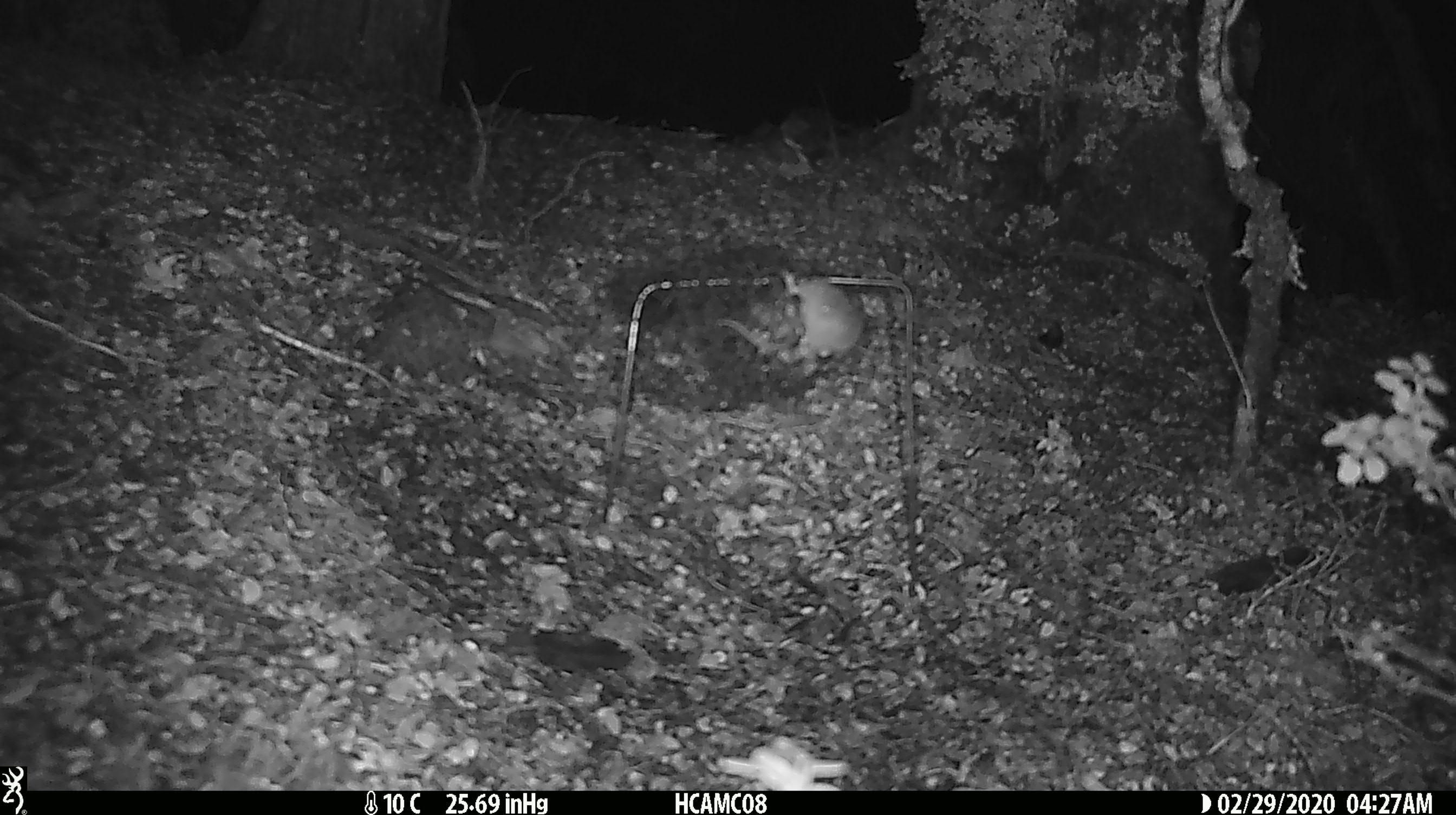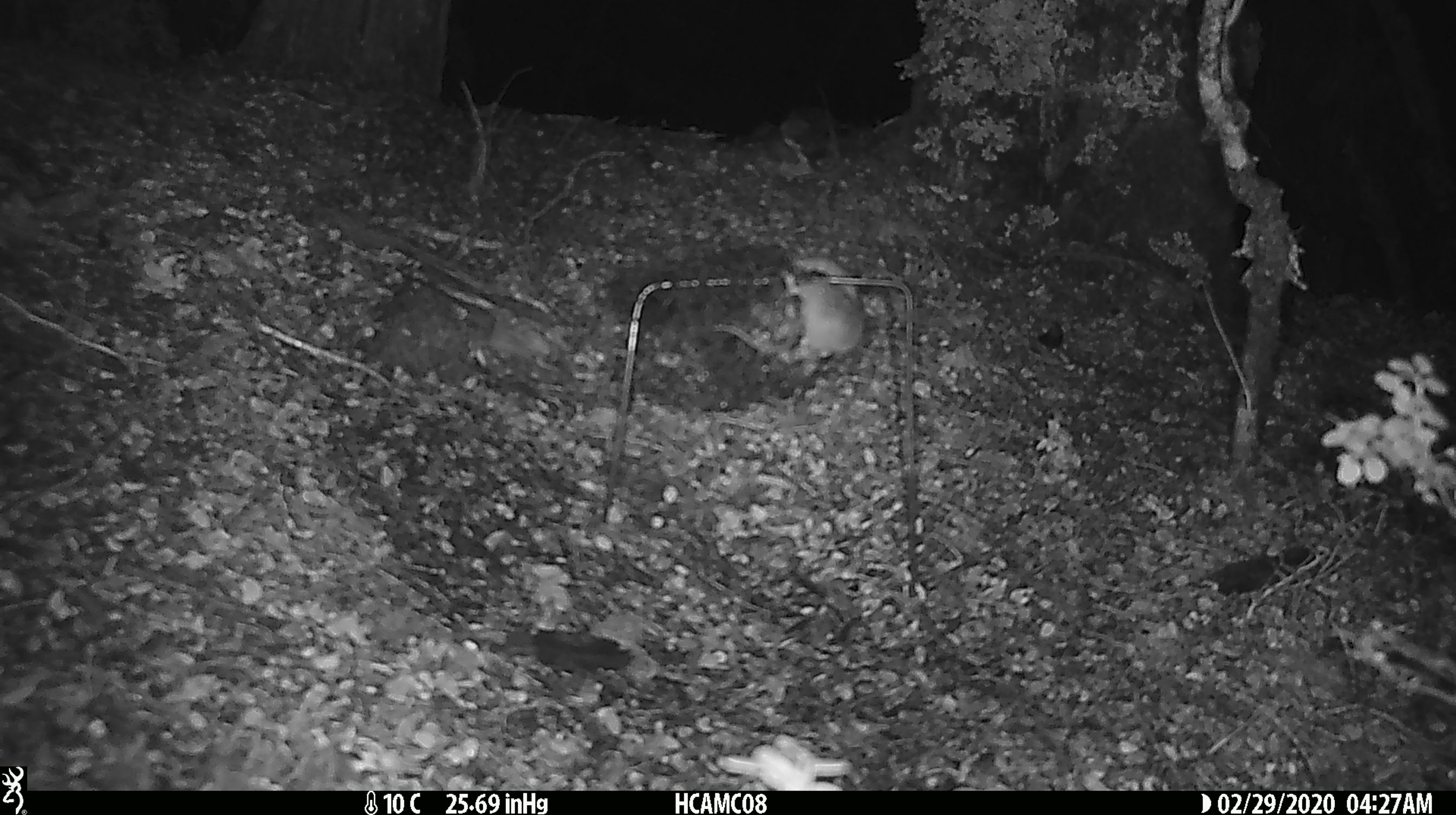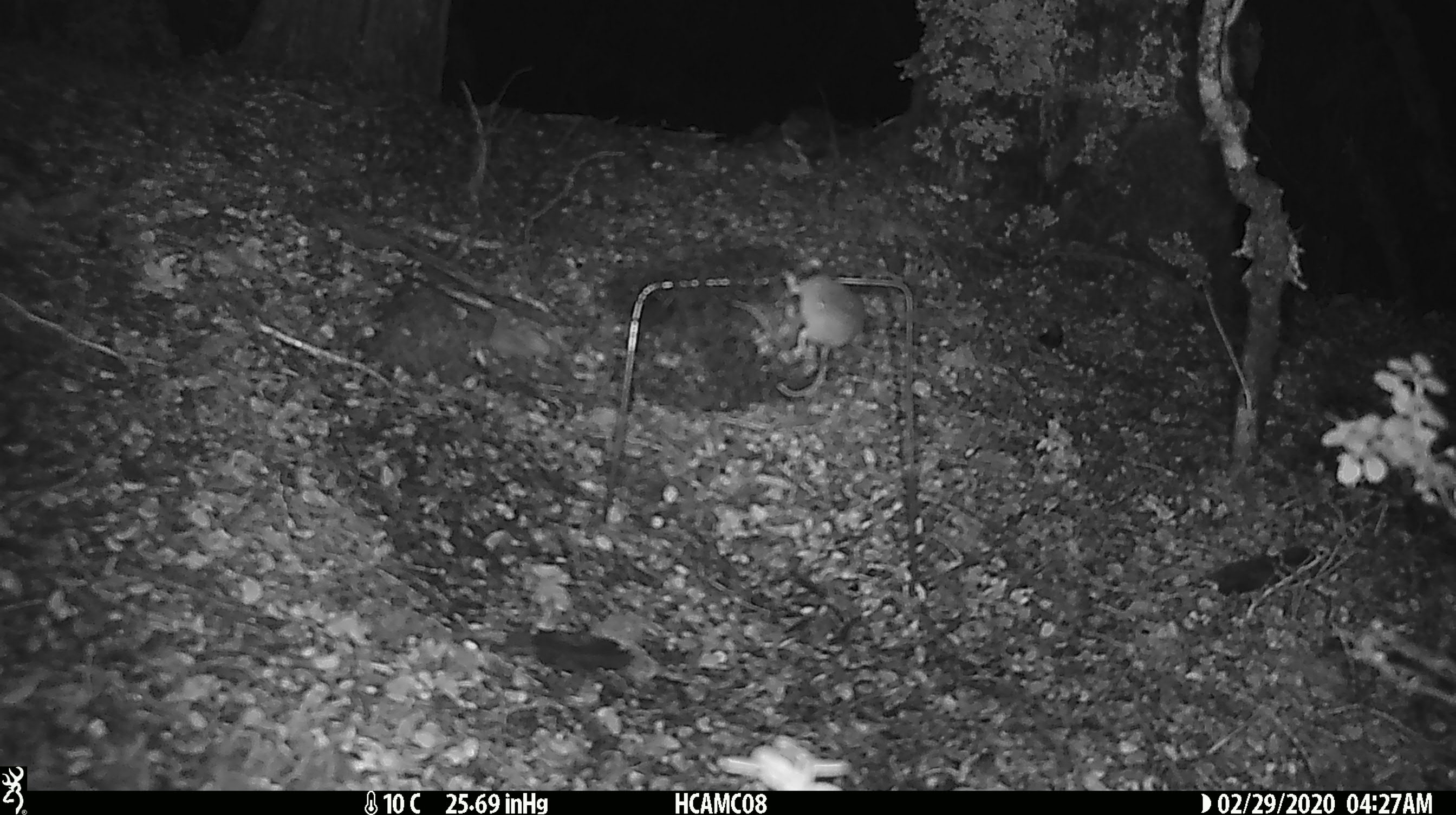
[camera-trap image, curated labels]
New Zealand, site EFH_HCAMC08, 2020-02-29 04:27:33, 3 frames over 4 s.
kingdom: Animalia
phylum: Chordata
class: Mammalia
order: Rodentia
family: Muridae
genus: Mus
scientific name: Mus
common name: mouse